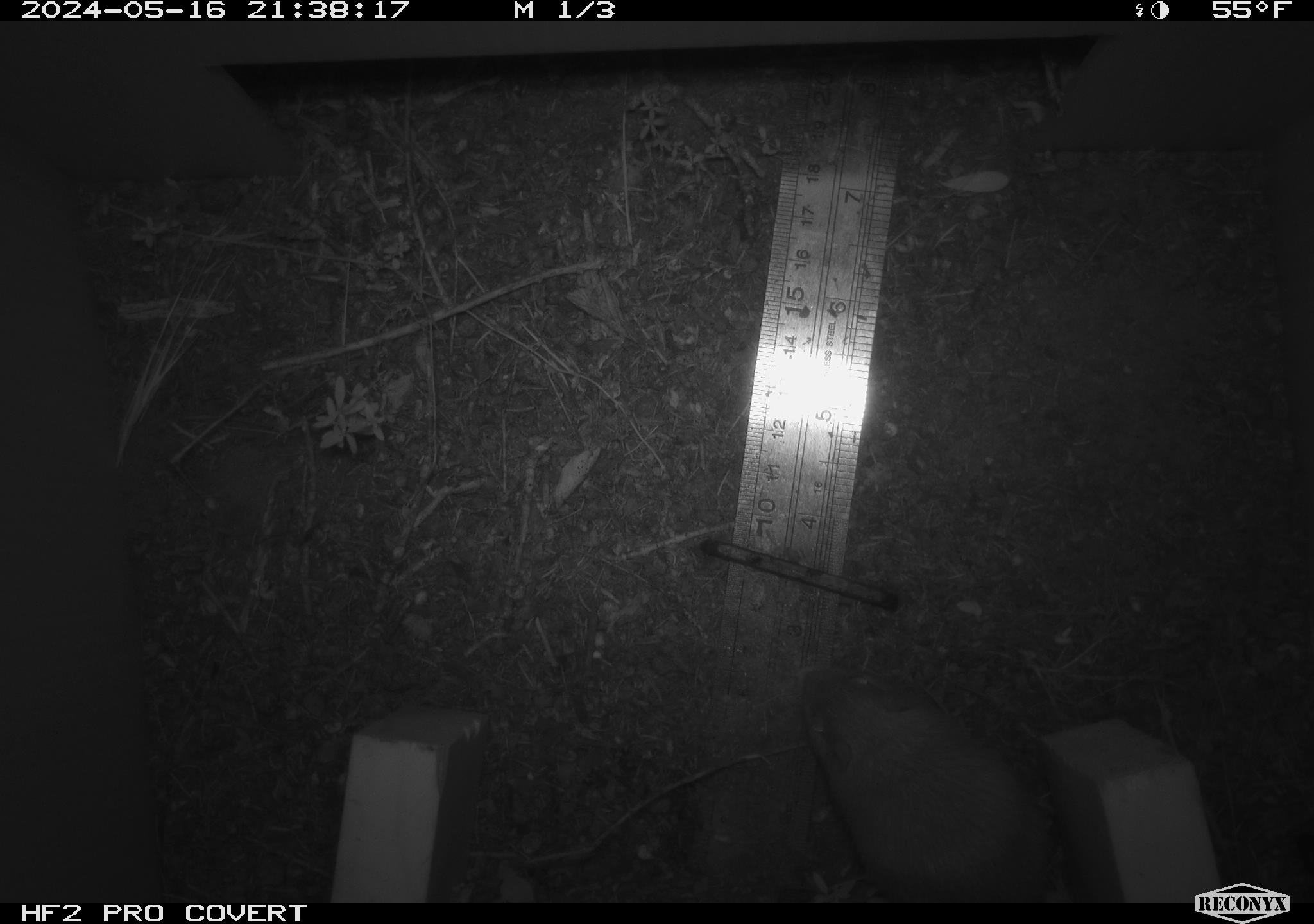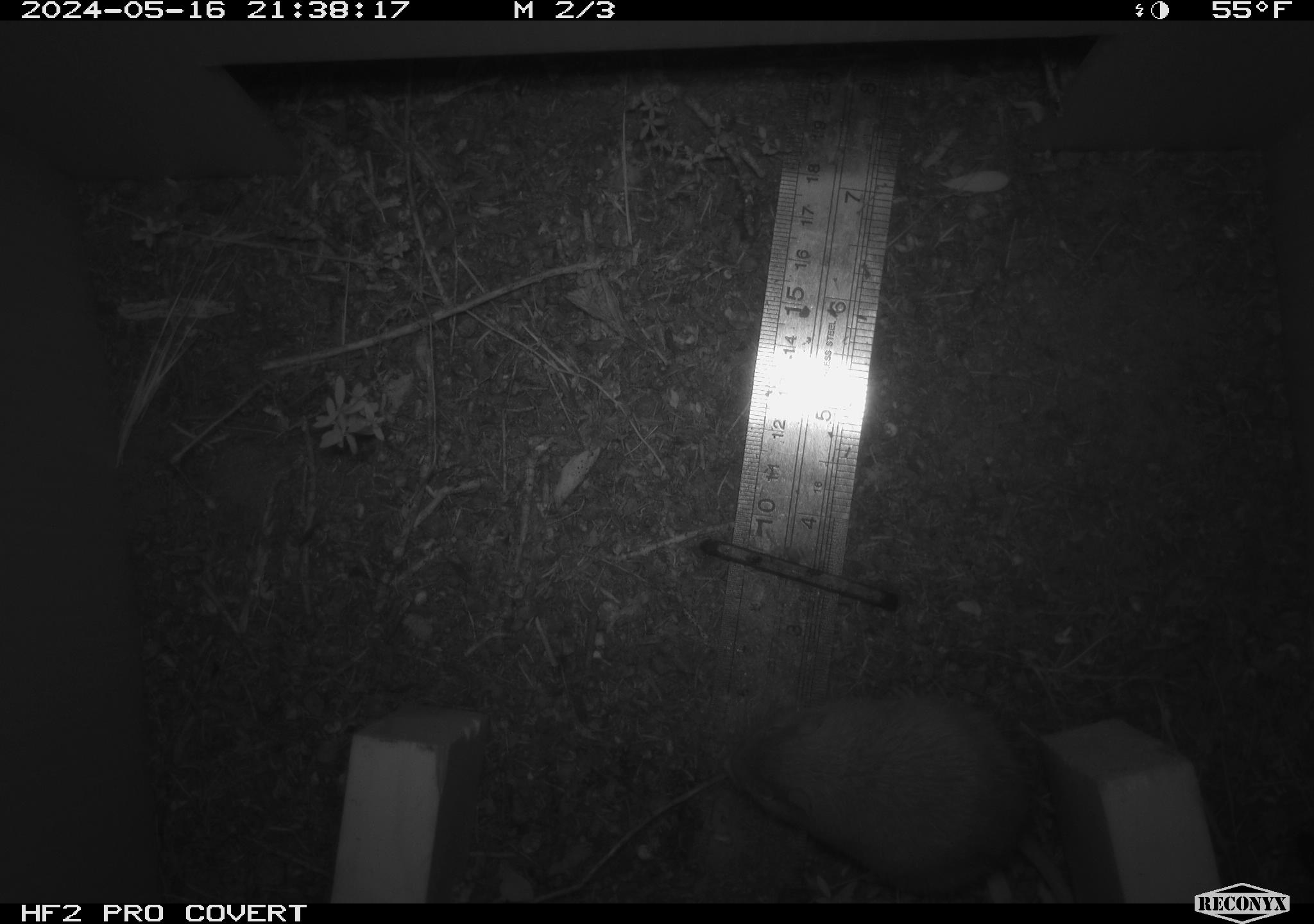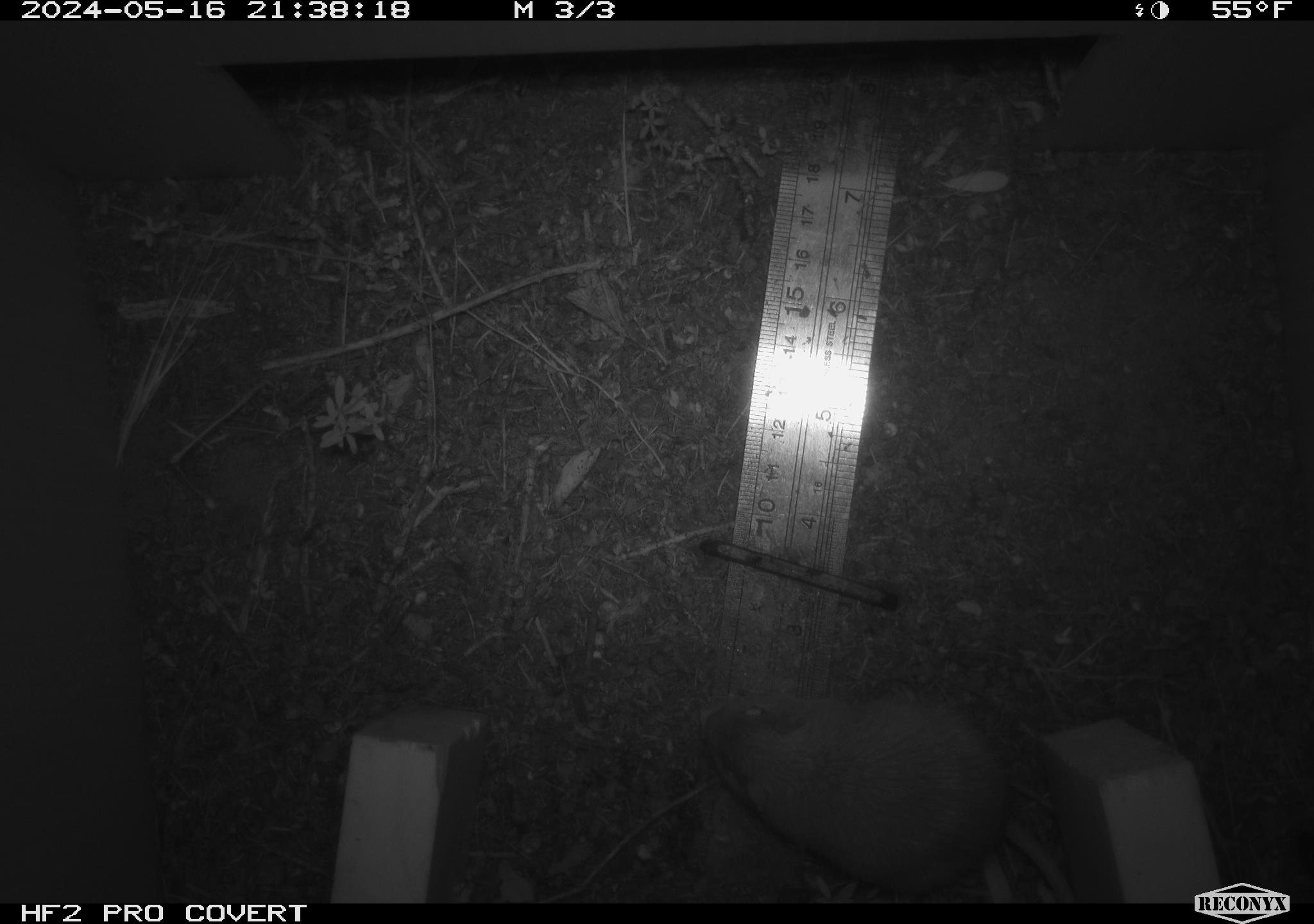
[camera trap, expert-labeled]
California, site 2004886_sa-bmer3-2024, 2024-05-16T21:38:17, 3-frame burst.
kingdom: Animalia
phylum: Chordata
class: Mammalia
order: Rodentia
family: Heteromyidae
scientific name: Heteromyidae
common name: kangaroo rats and pocket mice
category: heteromyidae family